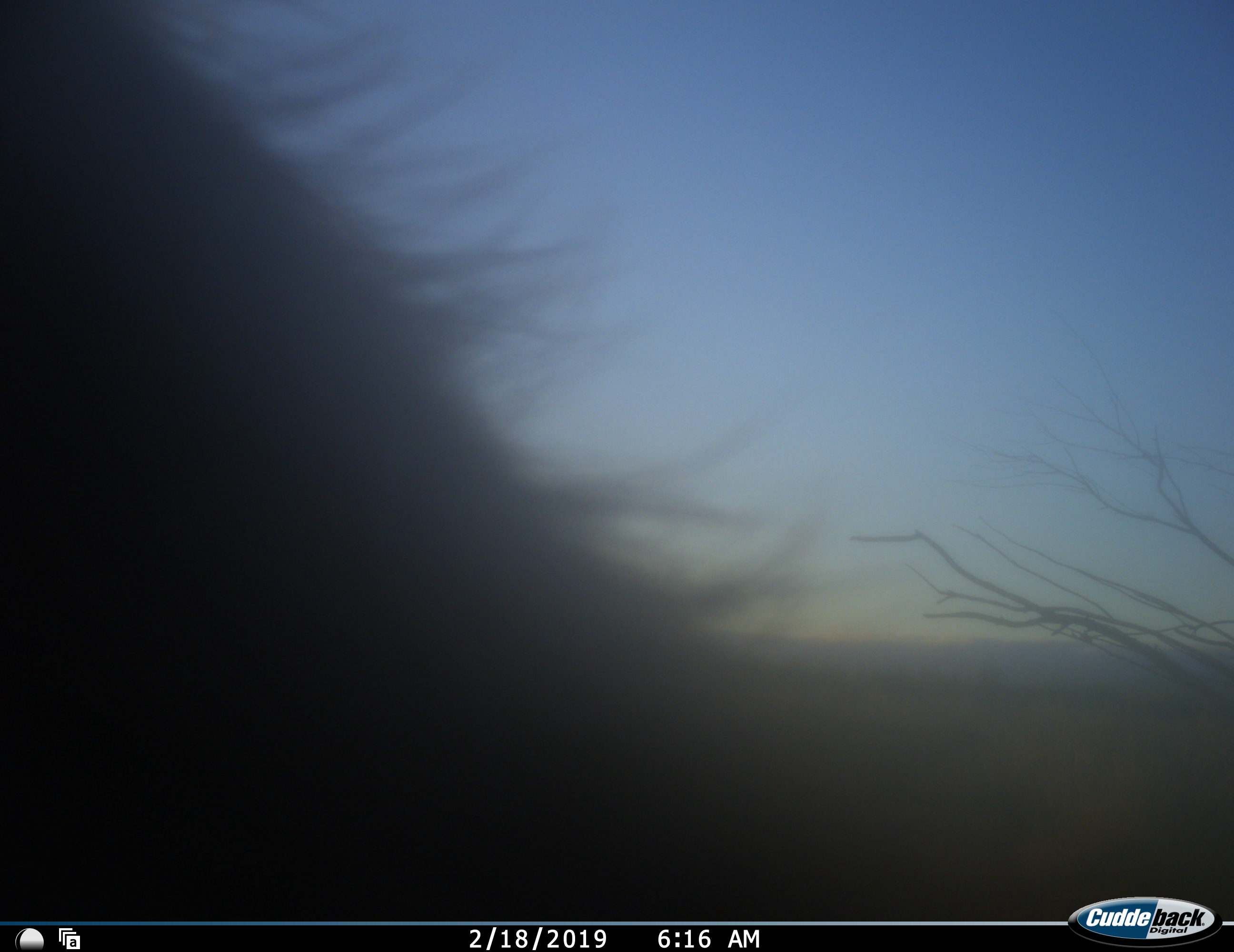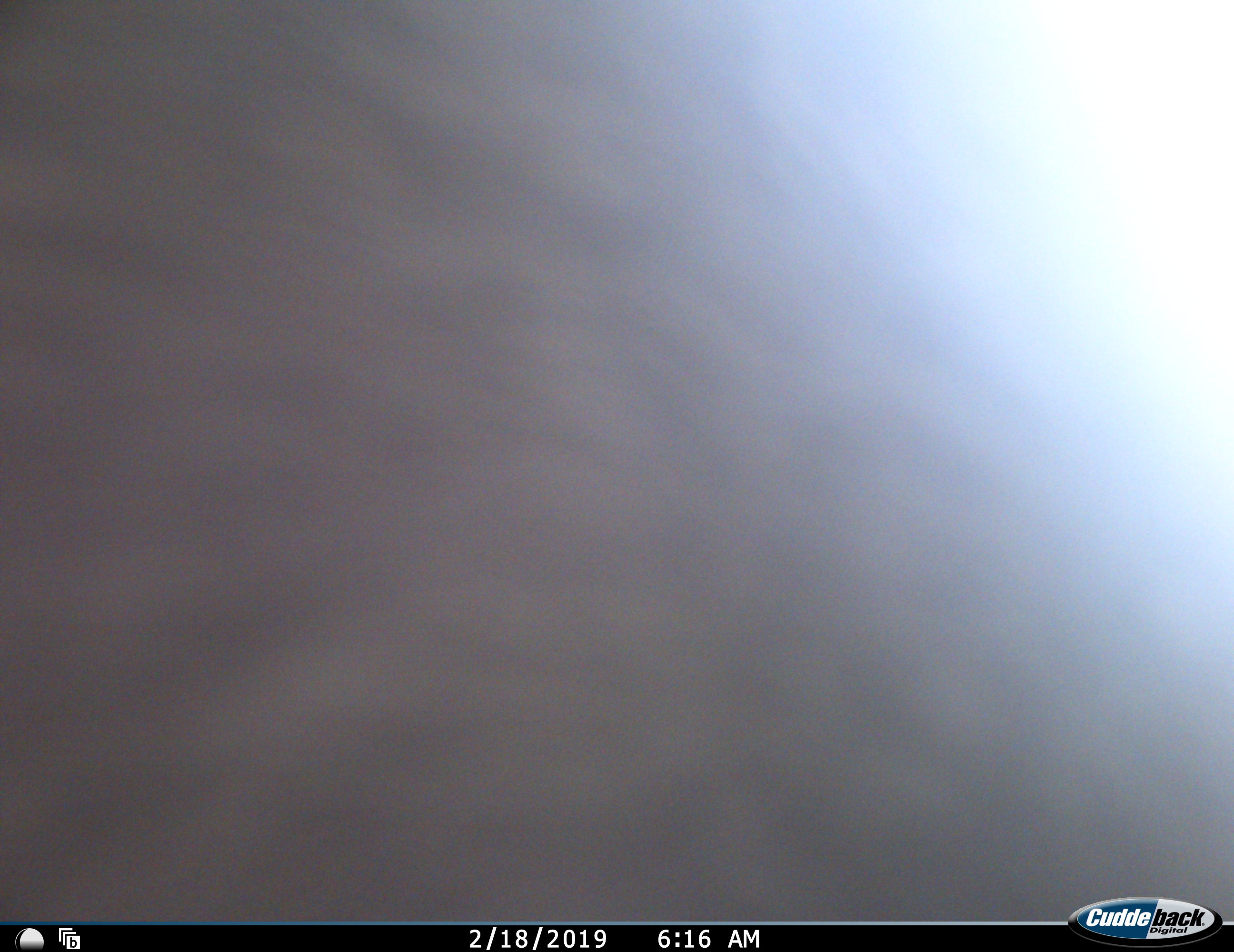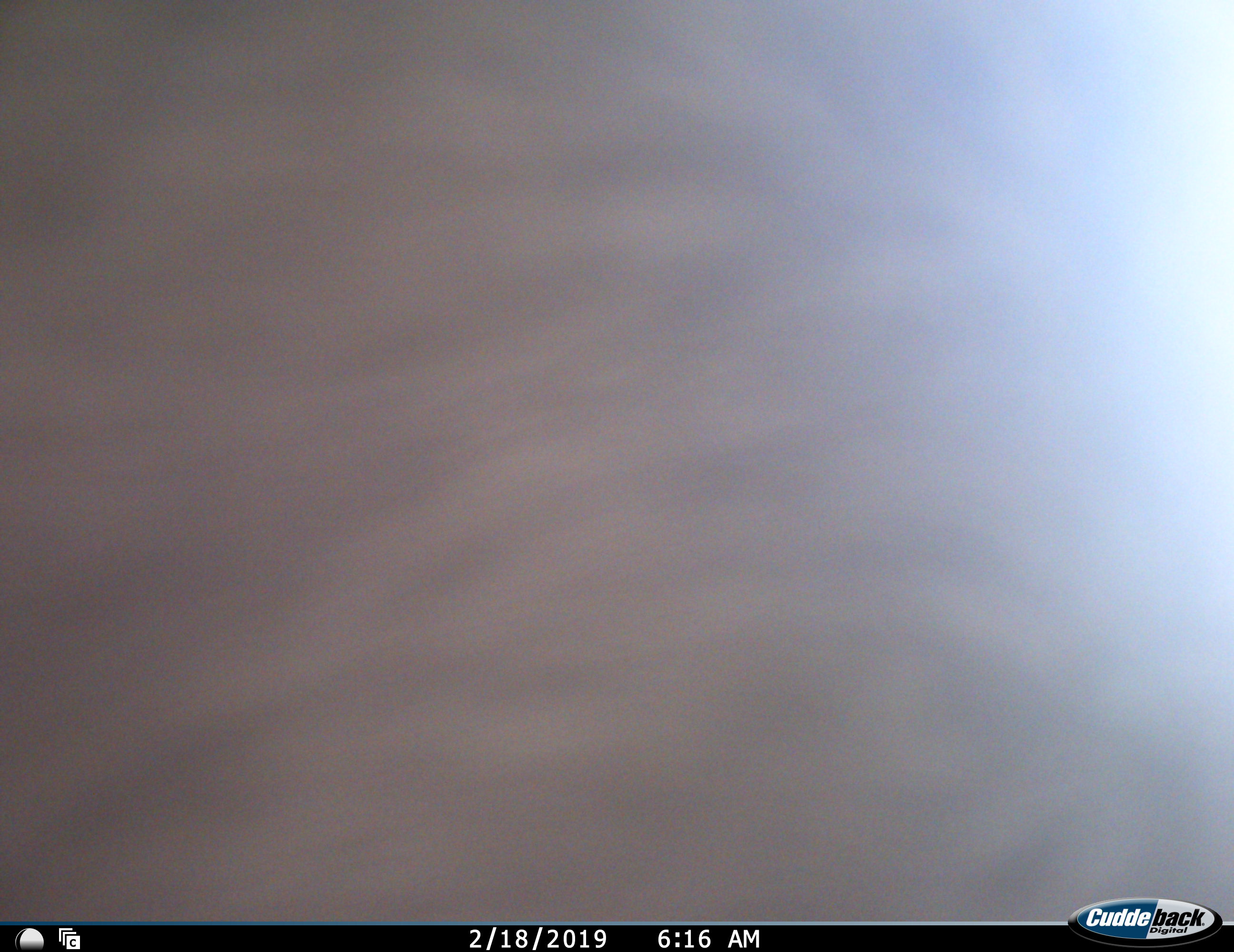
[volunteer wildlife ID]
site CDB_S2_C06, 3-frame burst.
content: unidentified animal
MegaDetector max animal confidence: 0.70